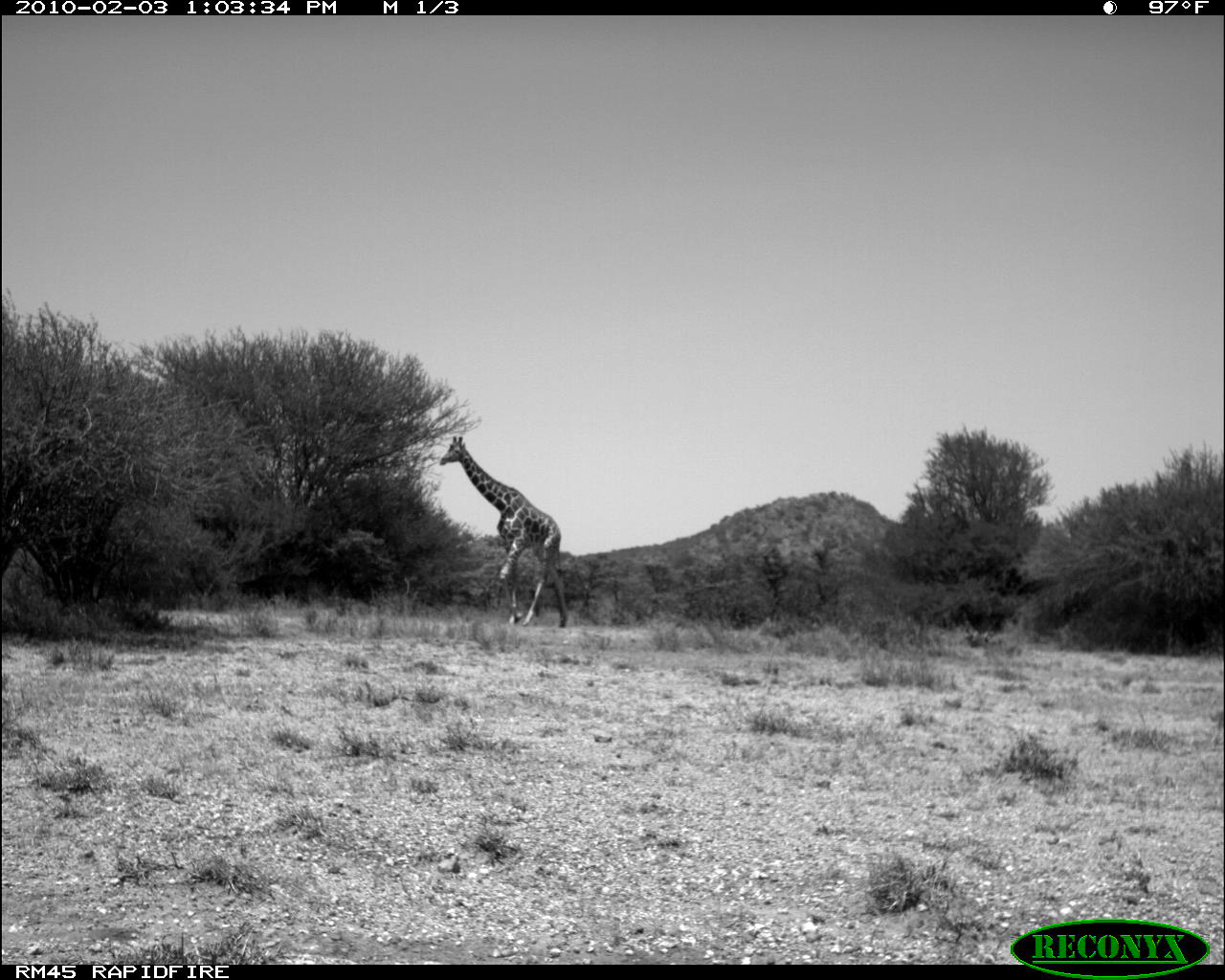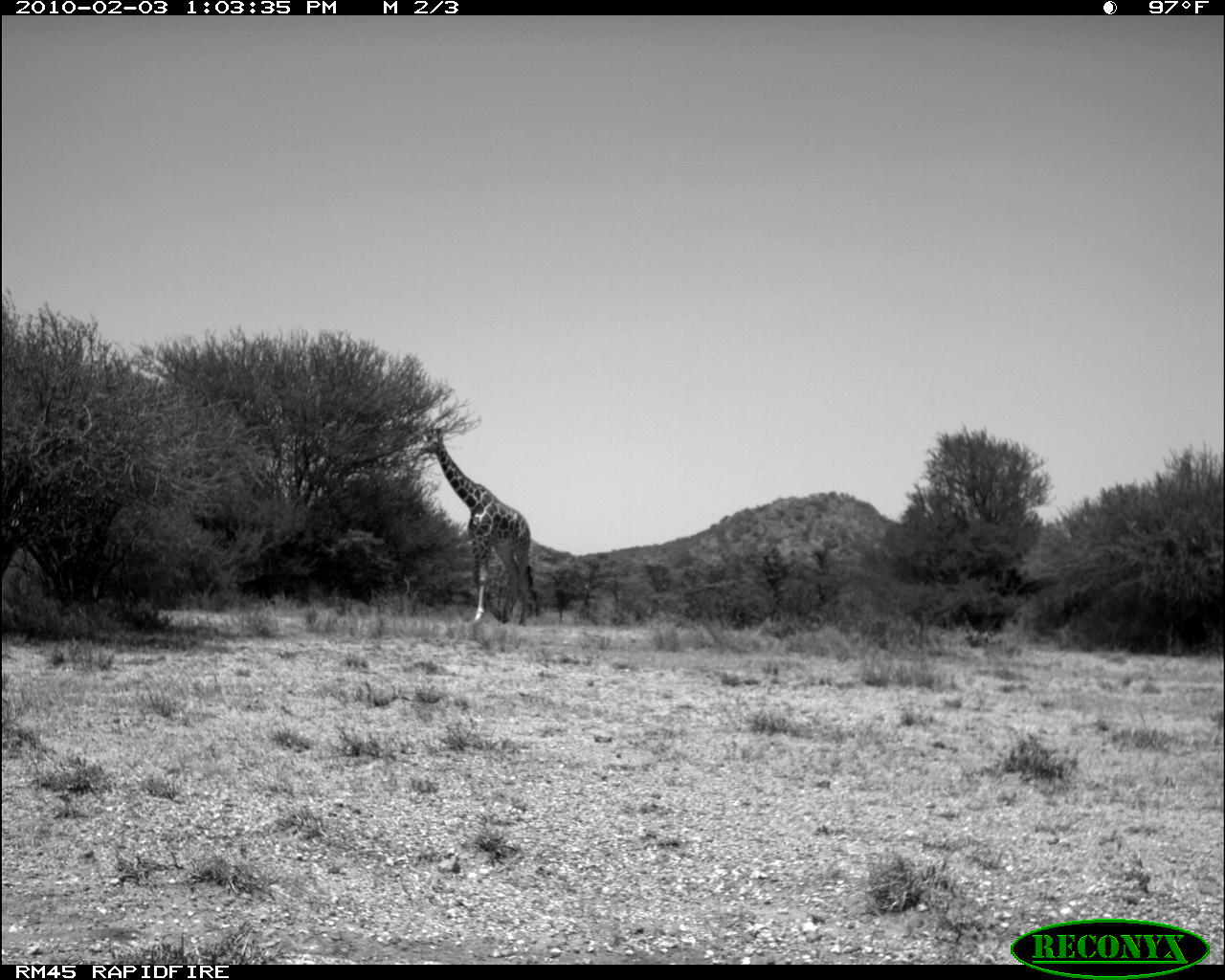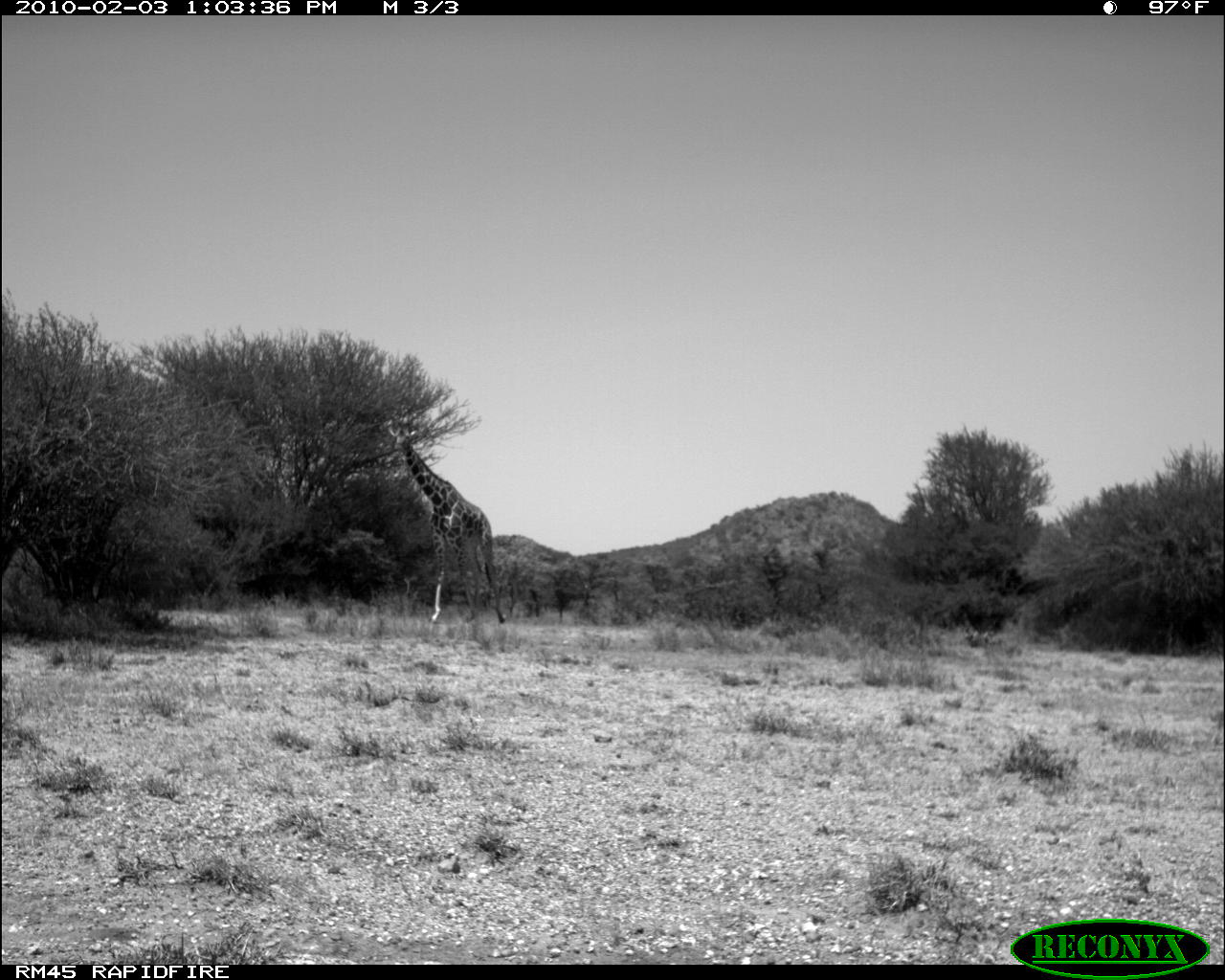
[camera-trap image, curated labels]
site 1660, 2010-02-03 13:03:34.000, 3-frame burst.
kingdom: Animalia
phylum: Chordata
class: Mammalia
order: Artiodactyla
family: Giraffidae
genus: Giraffa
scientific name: Giraffa camelopardalis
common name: giraffe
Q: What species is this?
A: Giraffa camelopardalis (giraffe).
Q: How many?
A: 1.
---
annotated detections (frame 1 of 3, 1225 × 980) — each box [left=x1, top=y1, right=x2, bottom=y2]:
giraffa camelopardalis: [left=439, top=436, right=568, bottom=626]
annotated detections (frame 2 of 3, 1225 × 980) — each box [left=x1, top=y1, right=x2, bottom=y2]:
giraffa camelopardalis: [left=418, top=426, right=532, bottom=626]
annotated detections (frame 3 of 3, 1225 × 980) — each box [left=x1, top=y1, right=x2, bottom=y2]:
giraffa camelopardalis: [left=389, top=416, right=504, bottom=626]